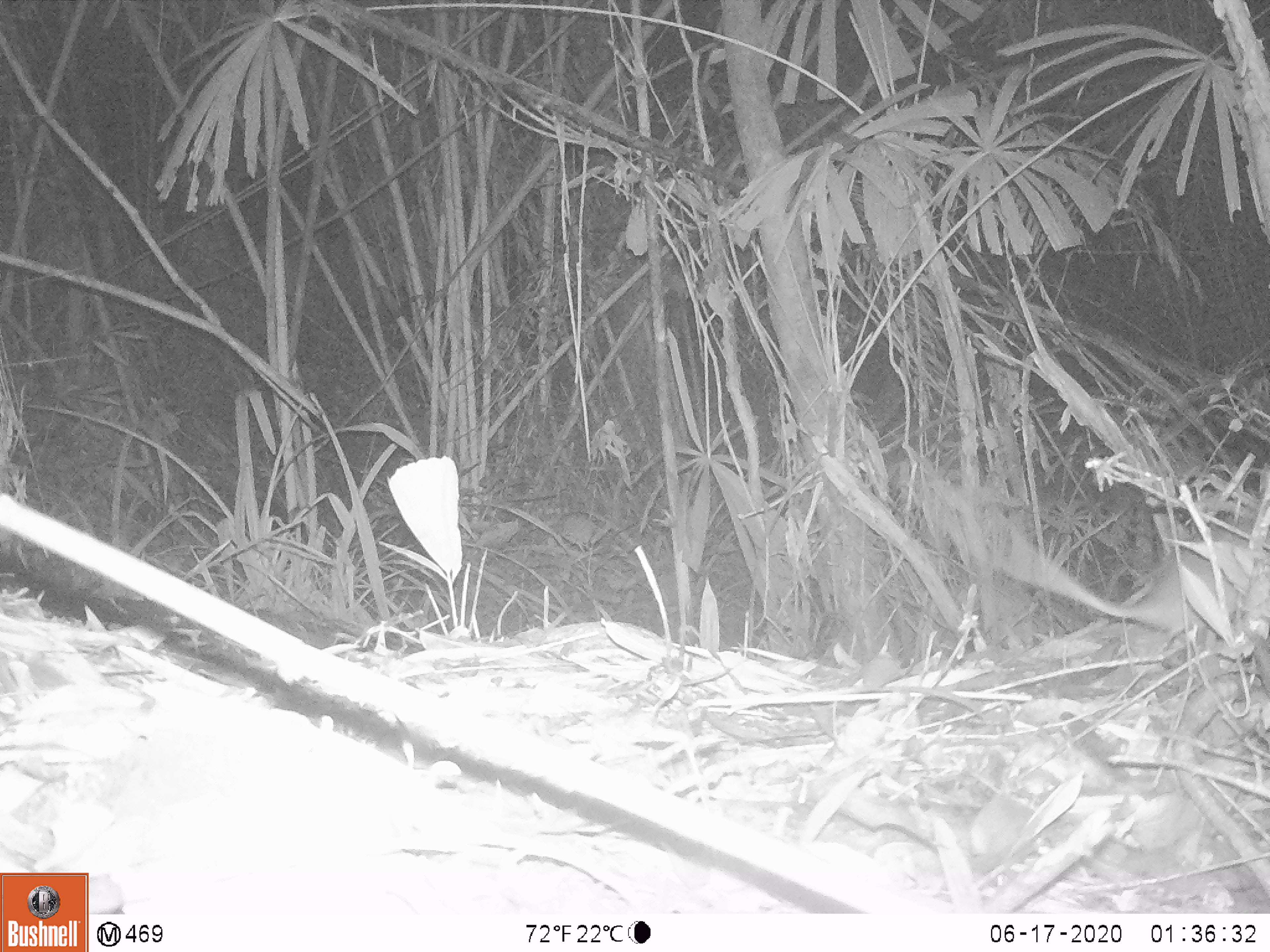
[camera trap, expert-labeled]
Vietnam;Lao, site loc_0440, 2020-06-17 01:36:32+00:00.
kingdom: Animalia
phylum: Chordata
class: Mammalia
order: Rodentia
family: Muridae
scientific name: Muridae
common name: old-world mice and rats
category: unidentified murid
Unidentified murid (old-world mice and rats) (Muridae). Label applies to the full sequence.